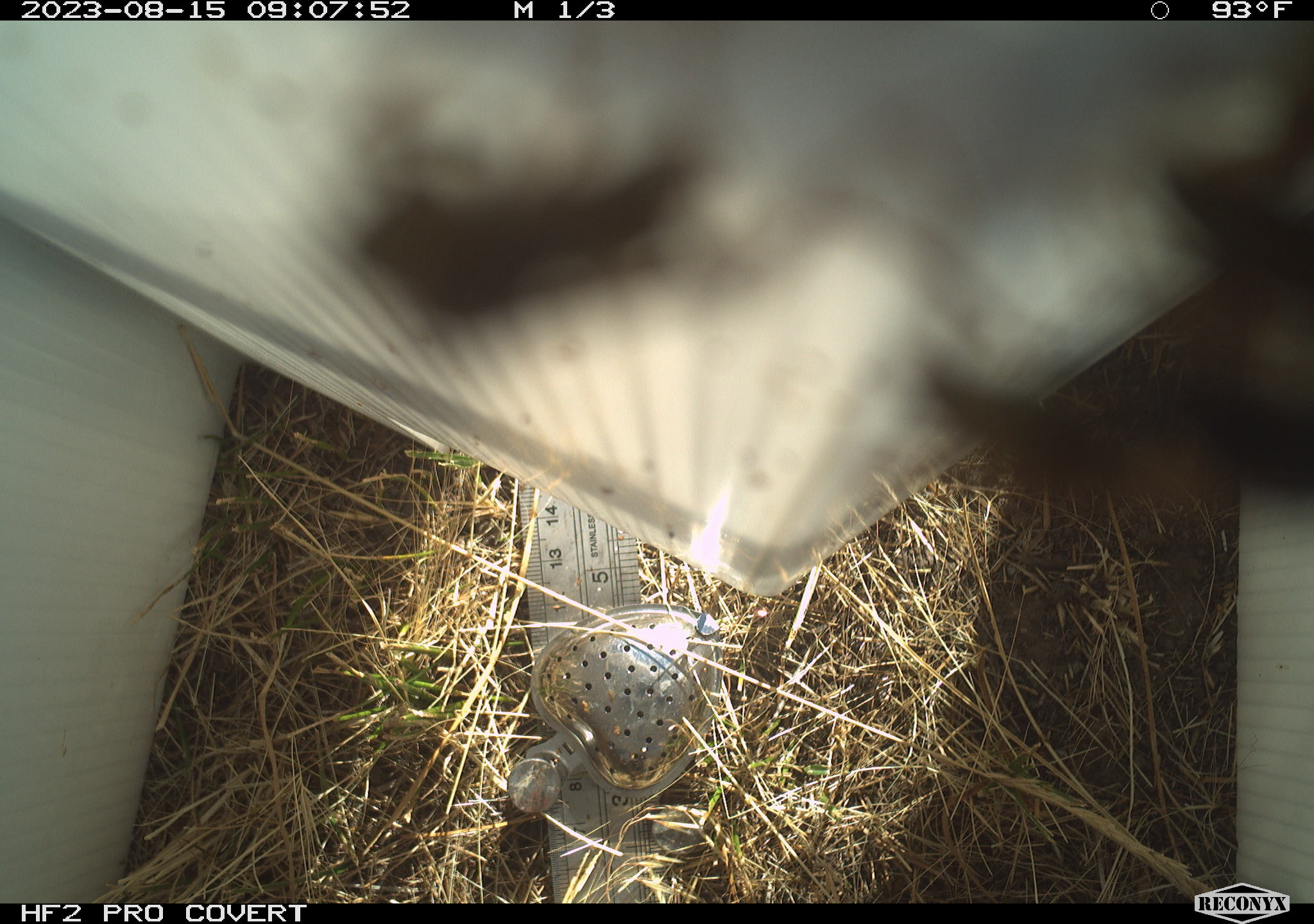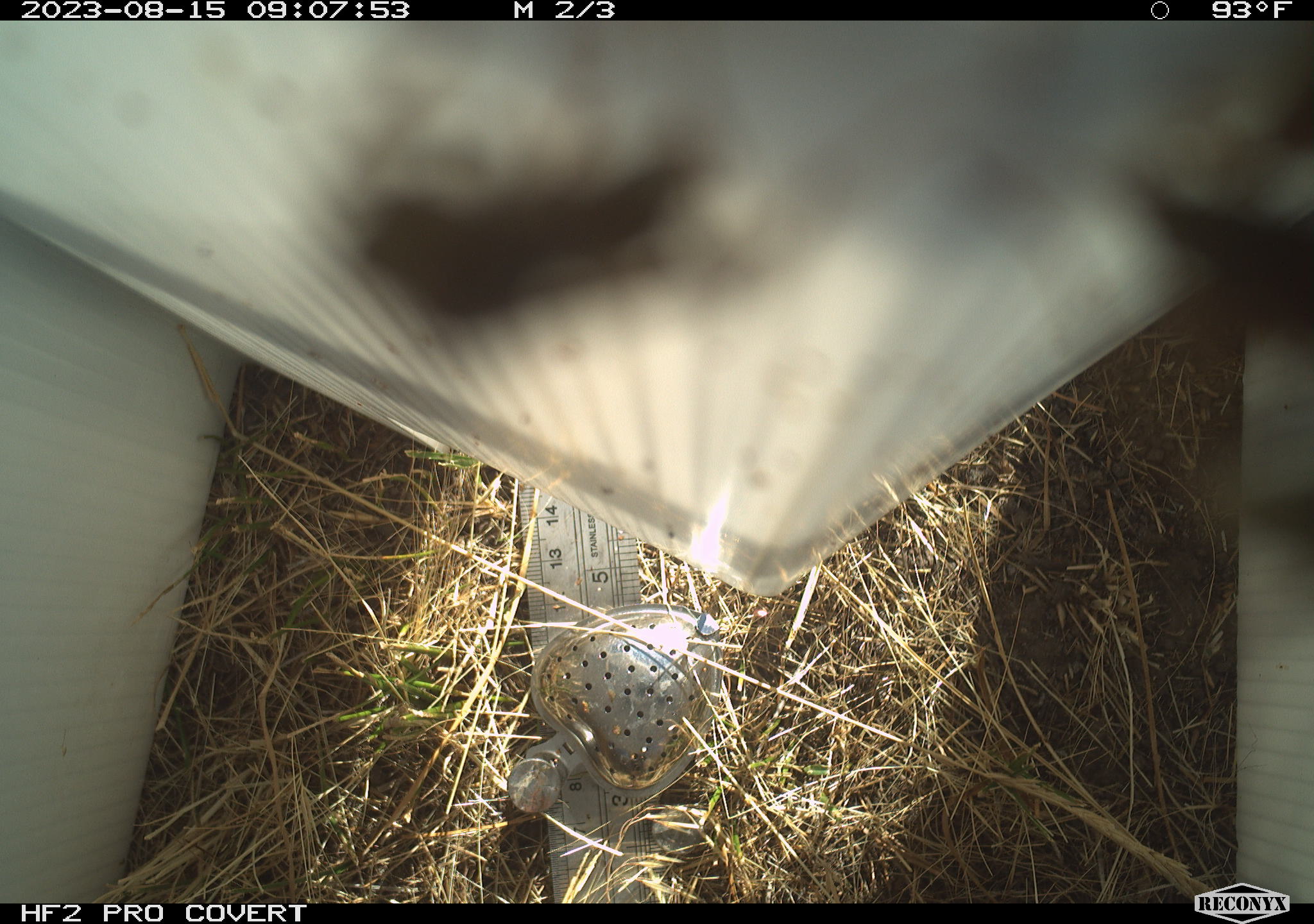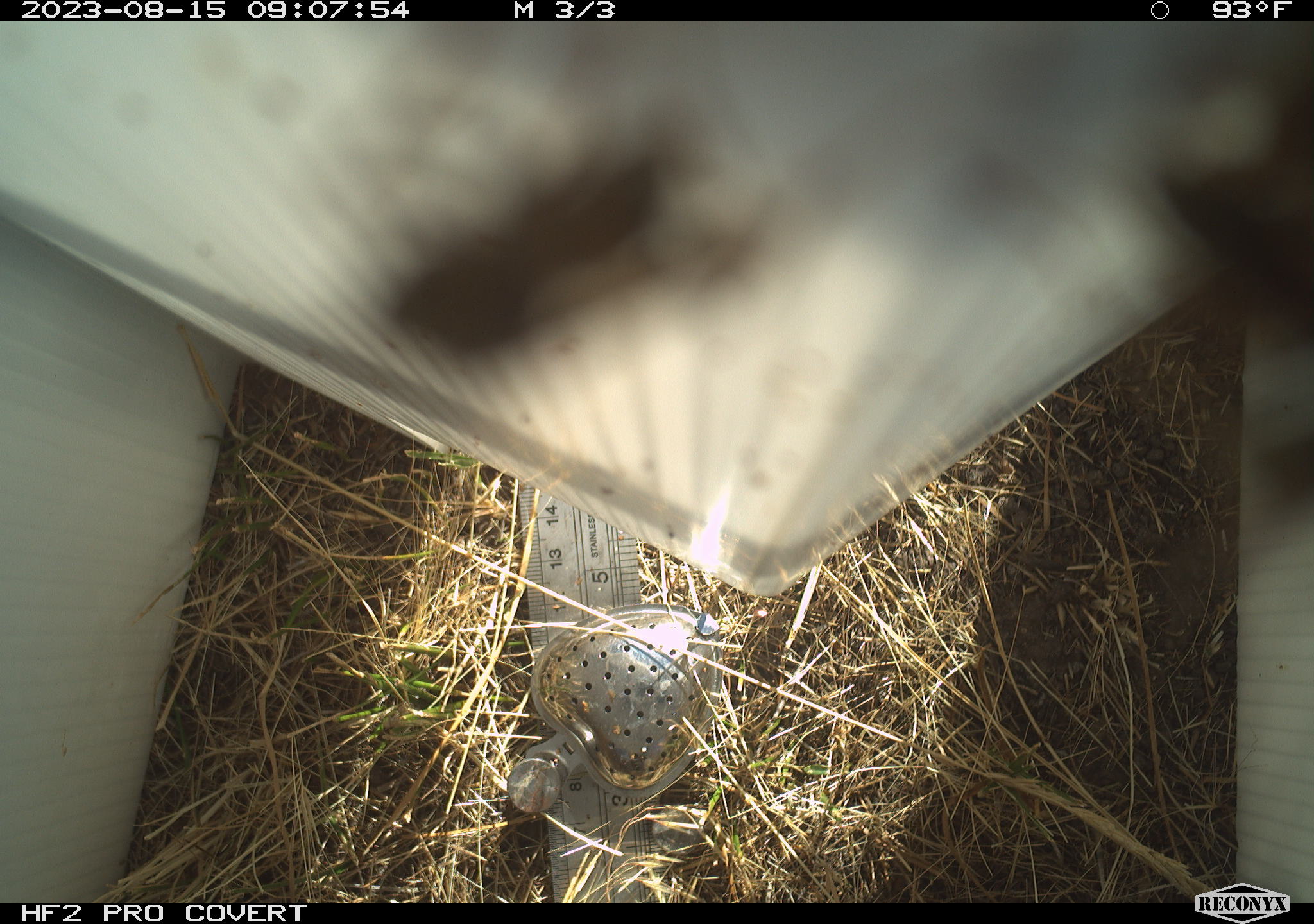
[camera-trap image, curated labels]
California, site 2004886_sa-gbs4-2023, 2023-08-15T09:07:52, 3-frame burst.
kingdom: Animalia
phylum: Arthropoda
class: Insecta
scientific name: Insecta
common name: insect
Insect (Insecta).